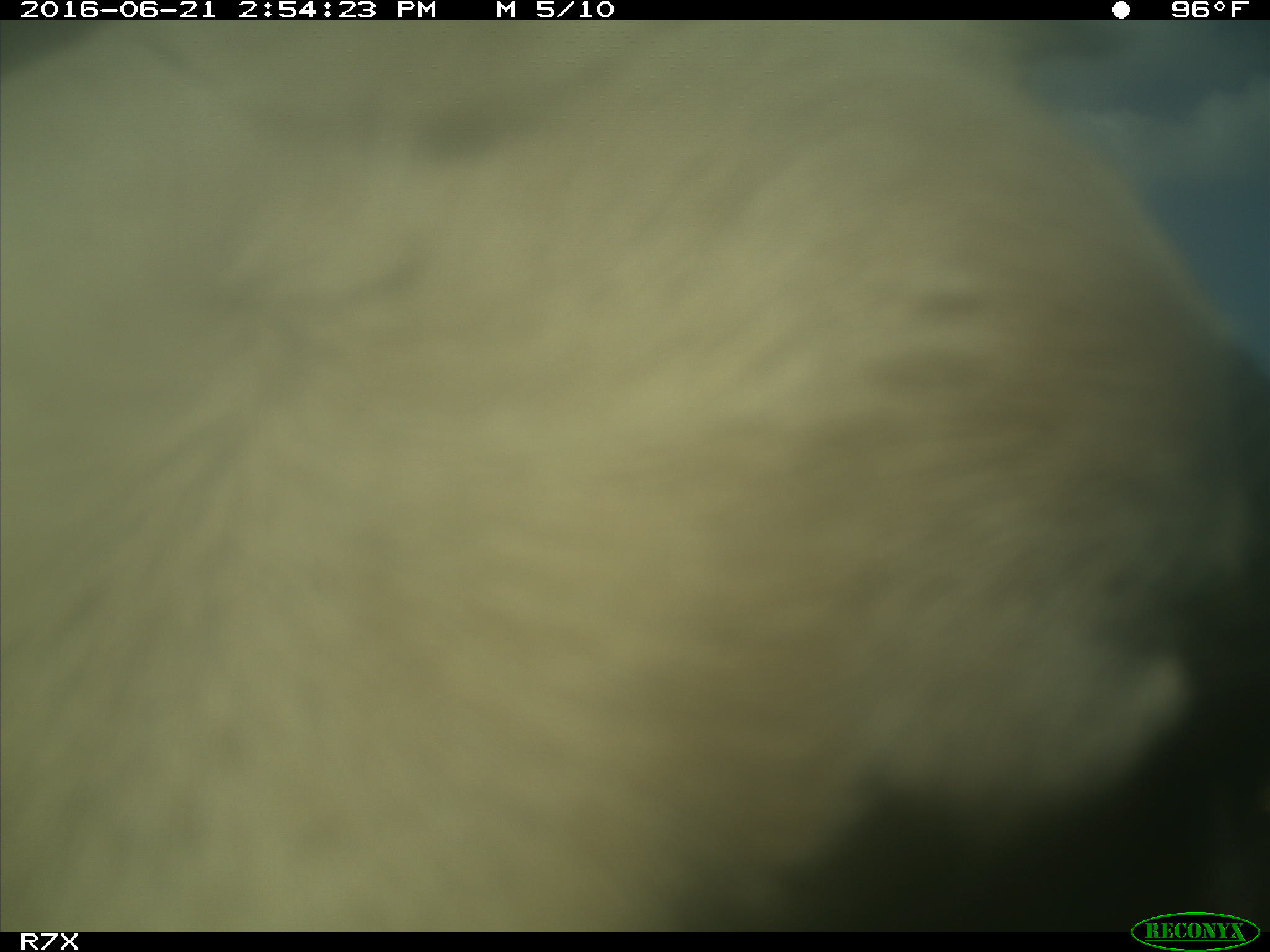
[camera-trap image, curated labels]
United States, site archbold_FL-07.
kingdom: Animalia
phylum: Chordata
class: Mammalia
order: Artiodactyla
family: Bovidae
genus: Bos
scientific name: Bos taurus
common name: domestic cow